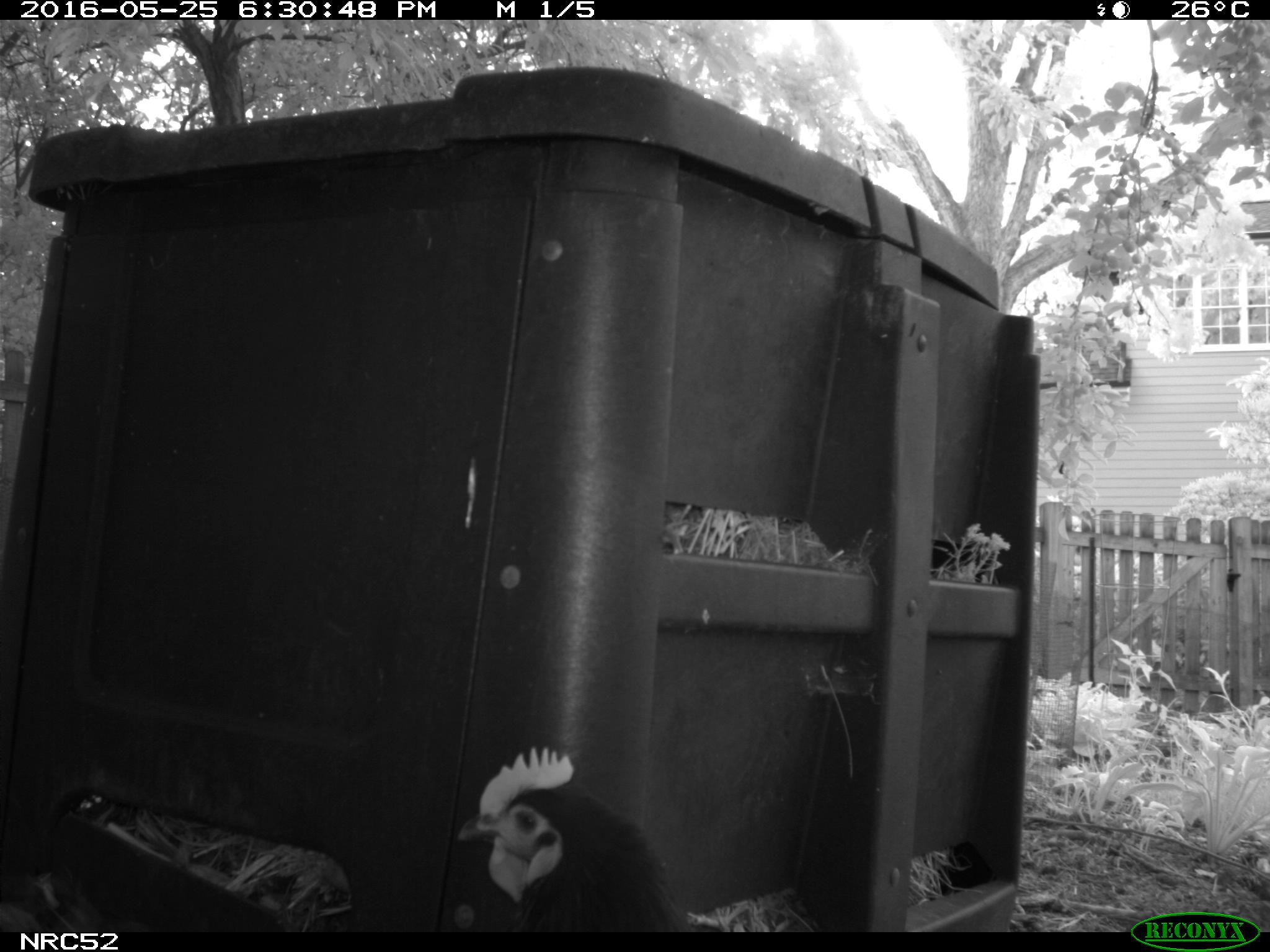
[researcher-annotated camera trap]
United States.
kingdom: Animalia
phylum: Chordata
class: Aves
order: Galliformes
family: Phasianidae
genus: Gallus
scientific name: Gallus gallus domesticus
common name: domestic chicken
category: Chicken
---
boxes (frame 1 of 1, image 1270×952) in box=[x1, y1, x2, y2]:
Chicken: box=[451, 749, 673, 934]